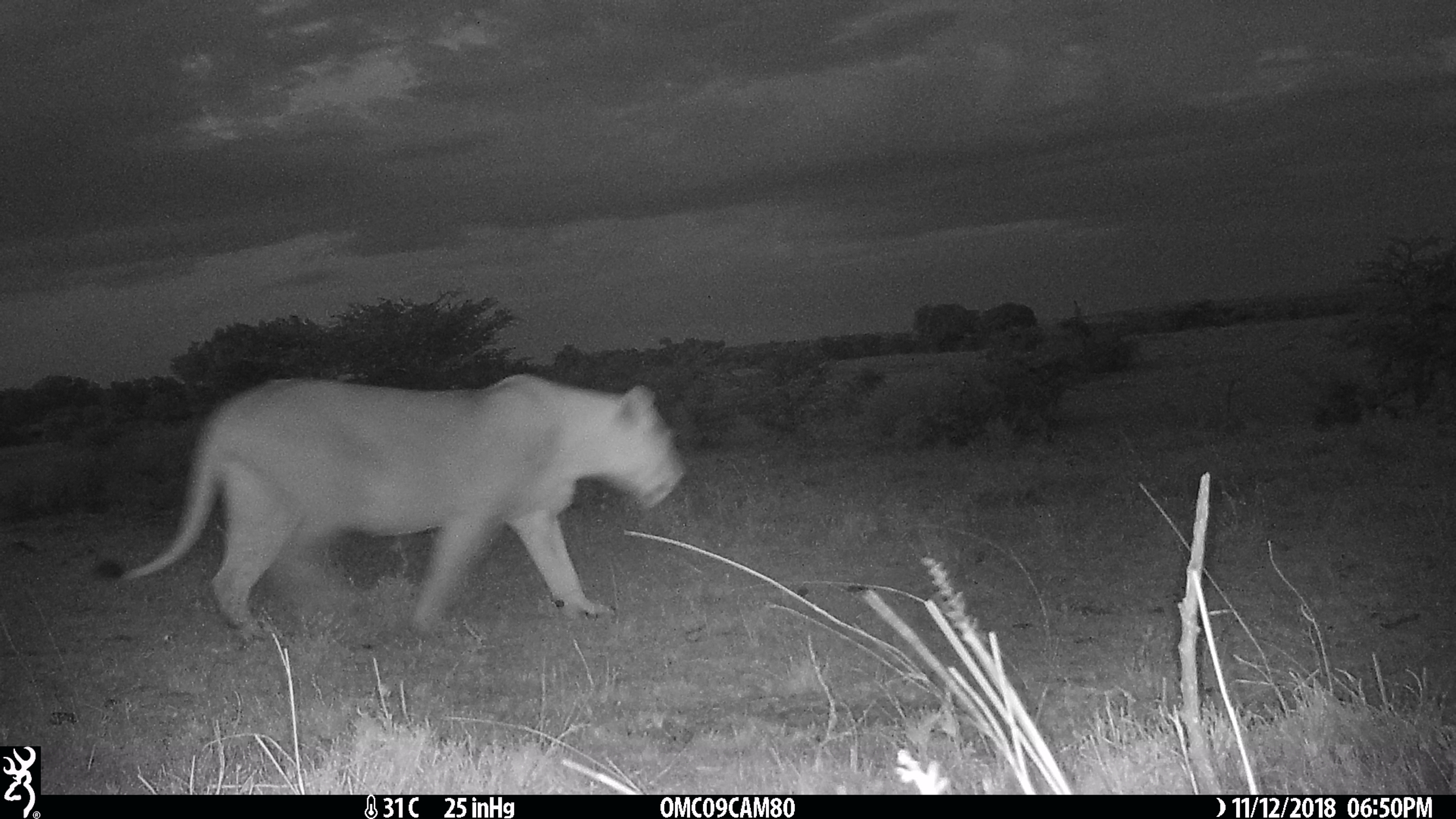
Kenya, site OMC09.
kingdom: Animalia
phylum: Chordata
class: Mammalia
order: Carnivora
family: Felidae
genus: Panthera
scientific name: Panthera leo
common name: lion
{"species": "lion (Panthera leo)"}